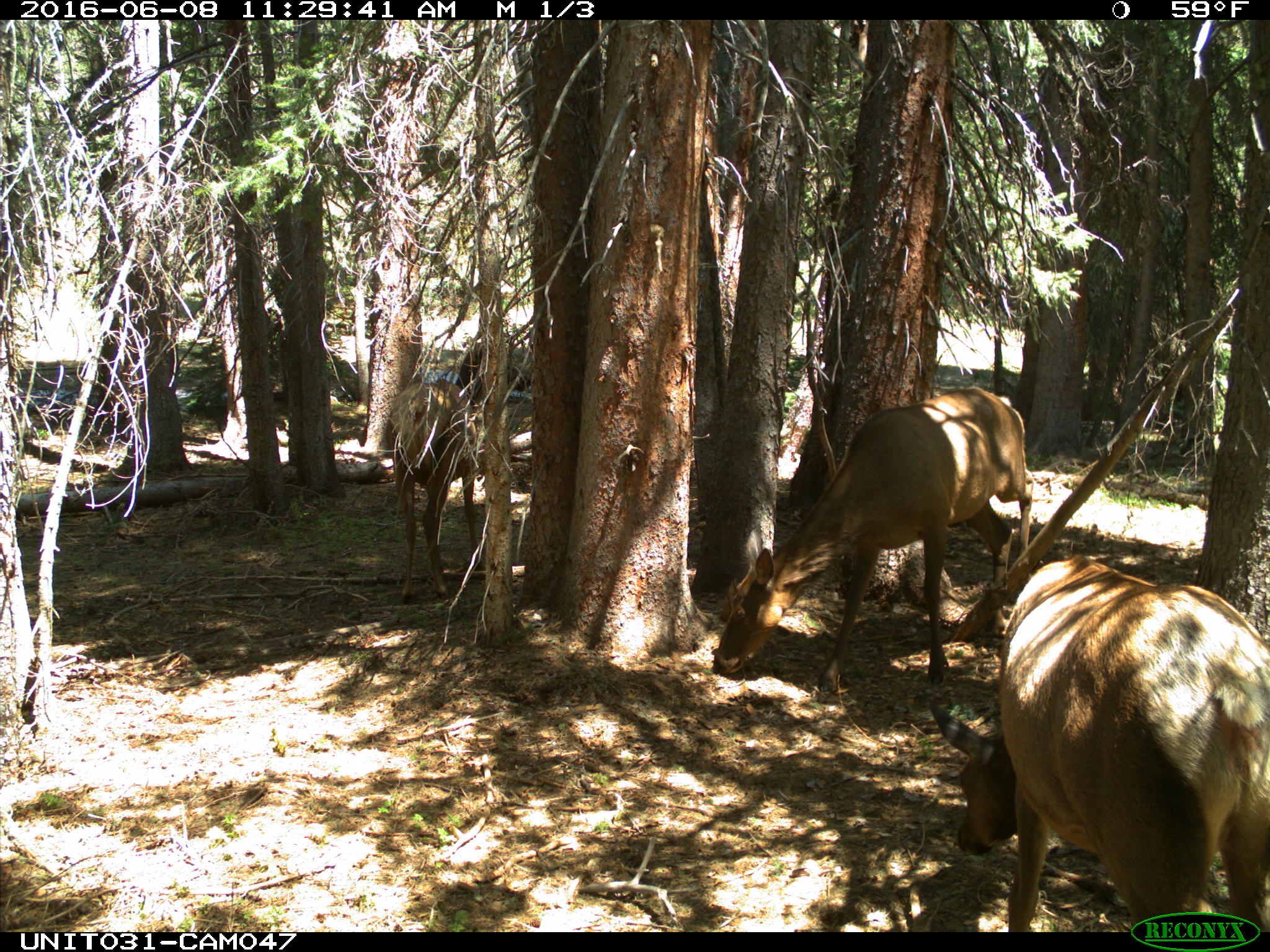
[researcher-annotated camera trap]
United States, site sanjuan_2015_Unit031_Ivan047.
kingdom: Animalia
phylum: Chordata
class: Mammalia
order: Artiodactyla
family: Cervidae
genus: Cervus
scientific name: Cervus elaphus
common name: red deer